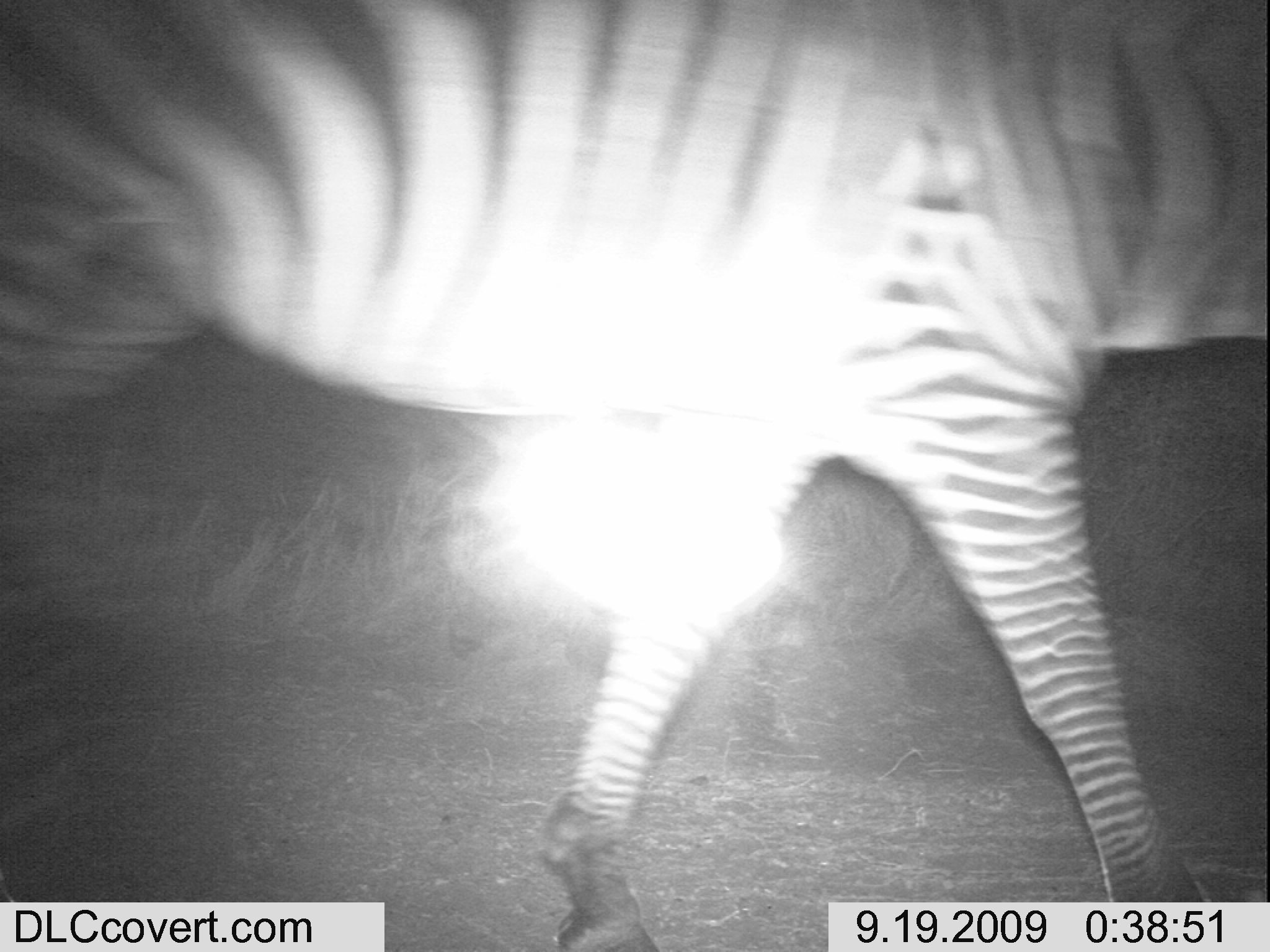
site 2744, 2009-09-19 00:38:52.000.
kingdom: Animalia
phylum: Chordata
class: Mammalia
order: Perissodactyla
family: Equidae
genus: Equus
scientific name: Equus quagga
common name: plains zebra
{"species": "Equus quagga (plains zebra)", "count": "1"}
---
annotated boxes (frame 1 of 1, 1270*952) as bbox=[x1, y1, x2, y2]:
equus quagga: bbox=[0, 0, 1267, 948]